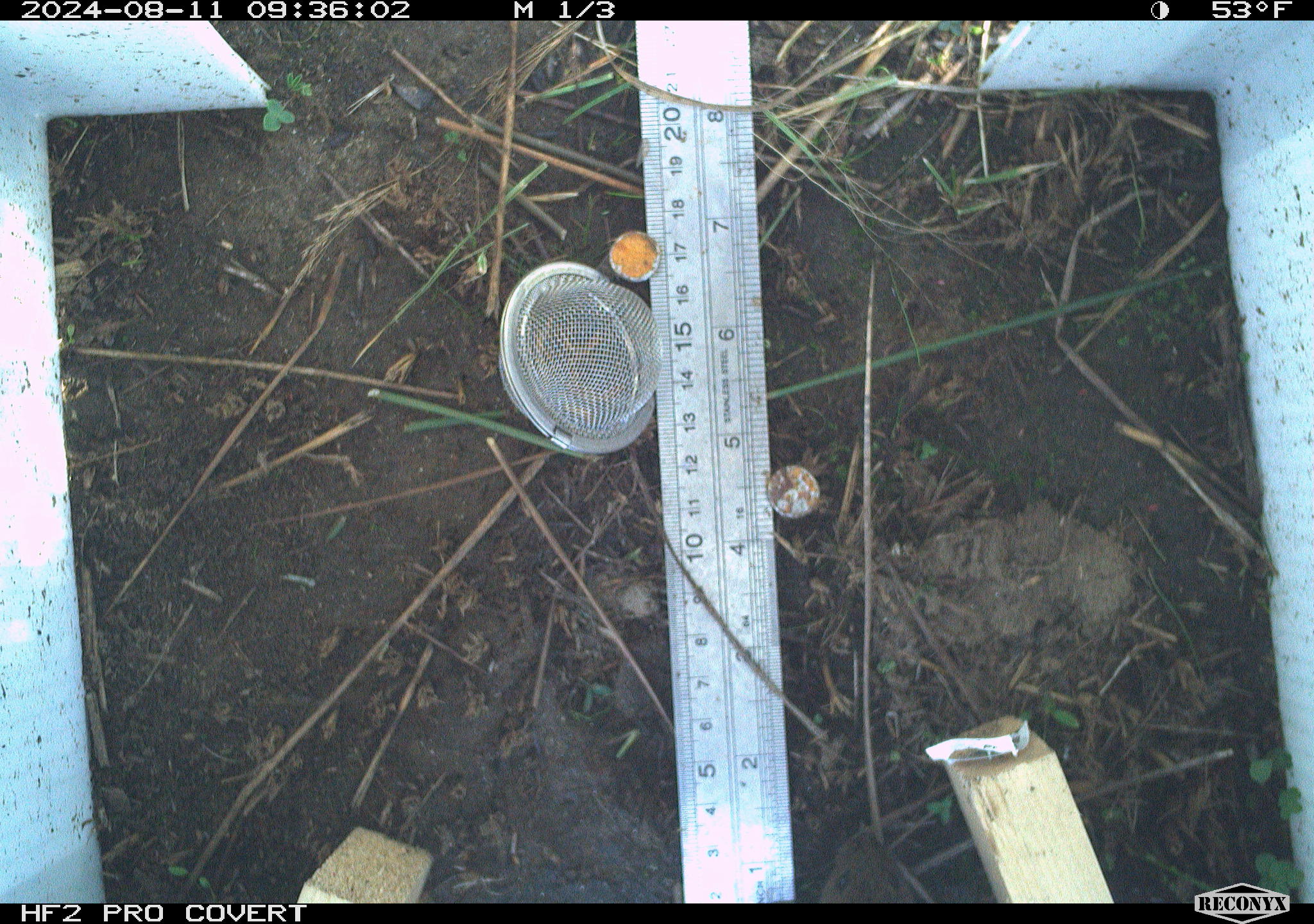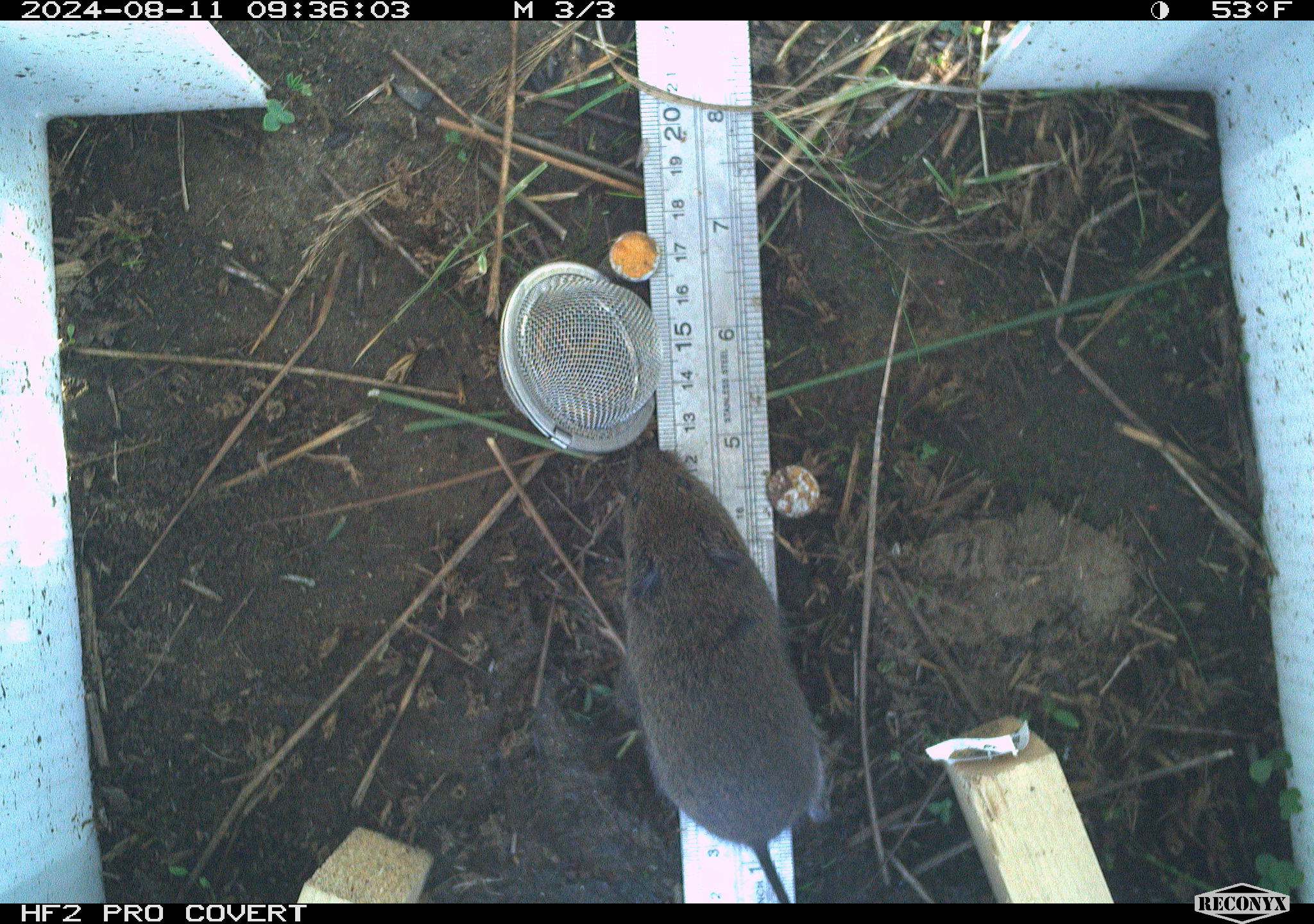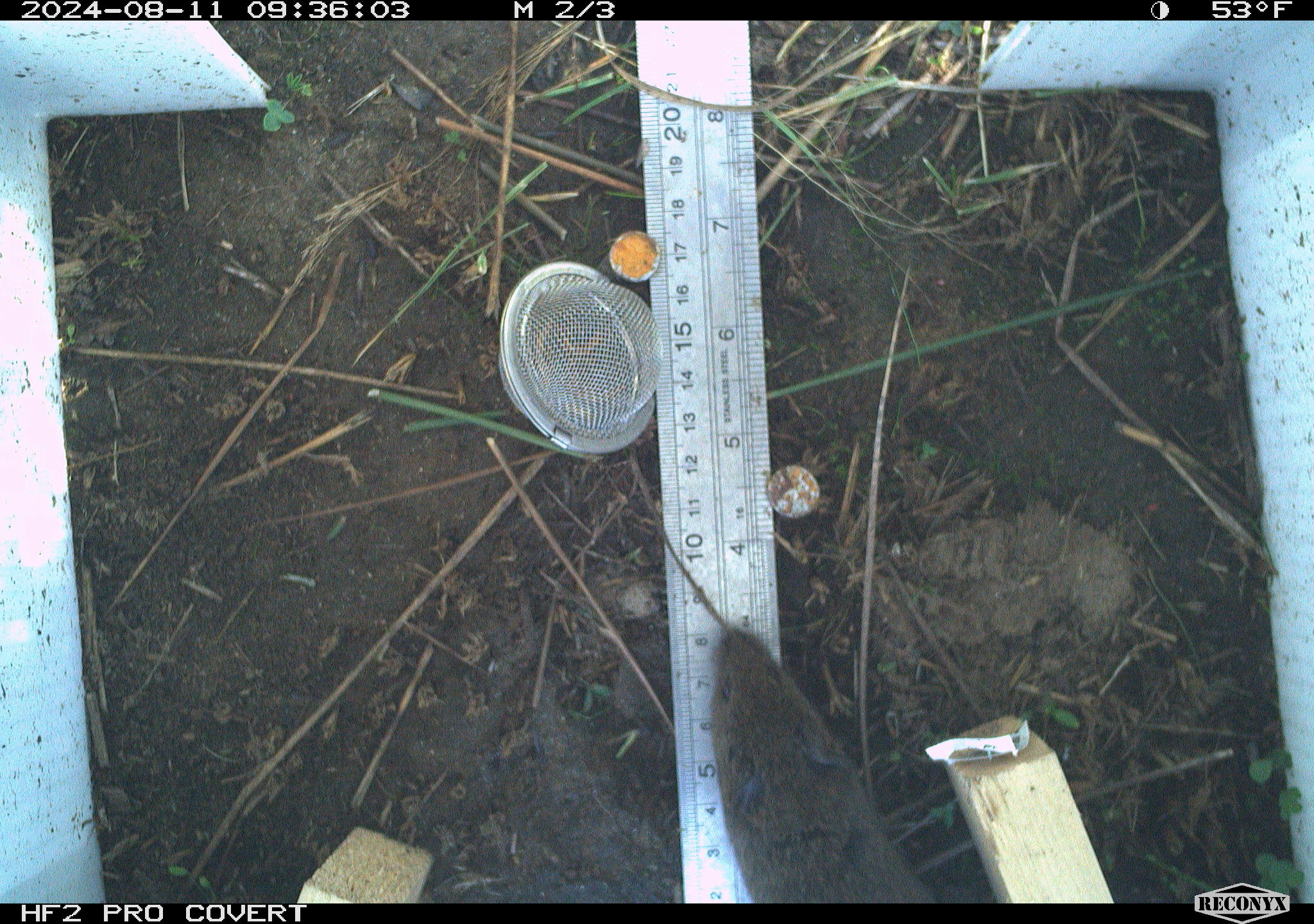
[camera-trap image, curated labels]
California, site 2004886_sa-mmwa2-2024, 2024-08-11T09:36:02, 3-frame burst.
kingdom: Animalia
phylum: Chordata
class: Mammalia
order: Rodentia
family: Cricetidae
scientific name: Arvicolinae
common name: voles, lemmings, and muskrats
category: arvicolinae subfamily